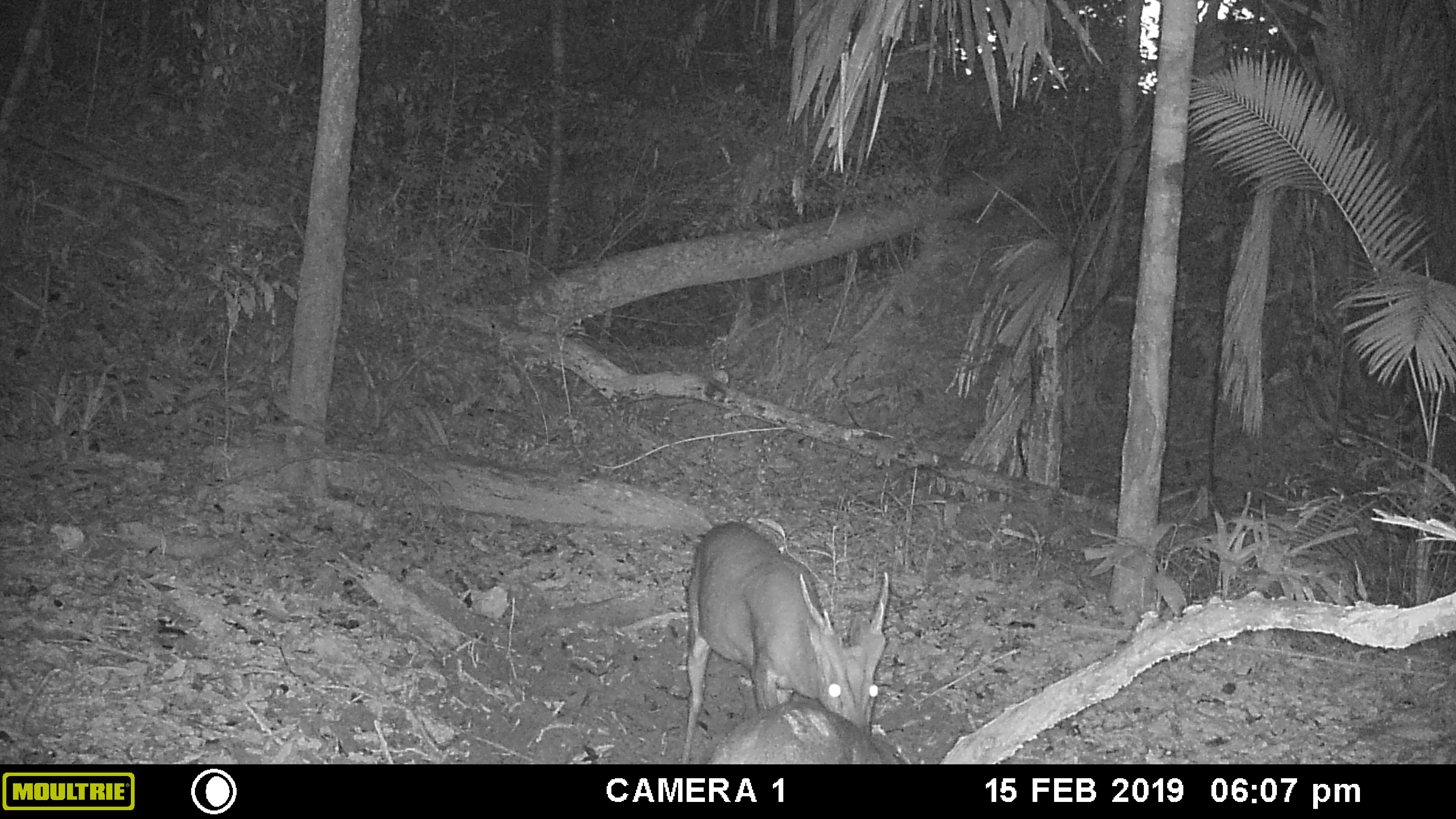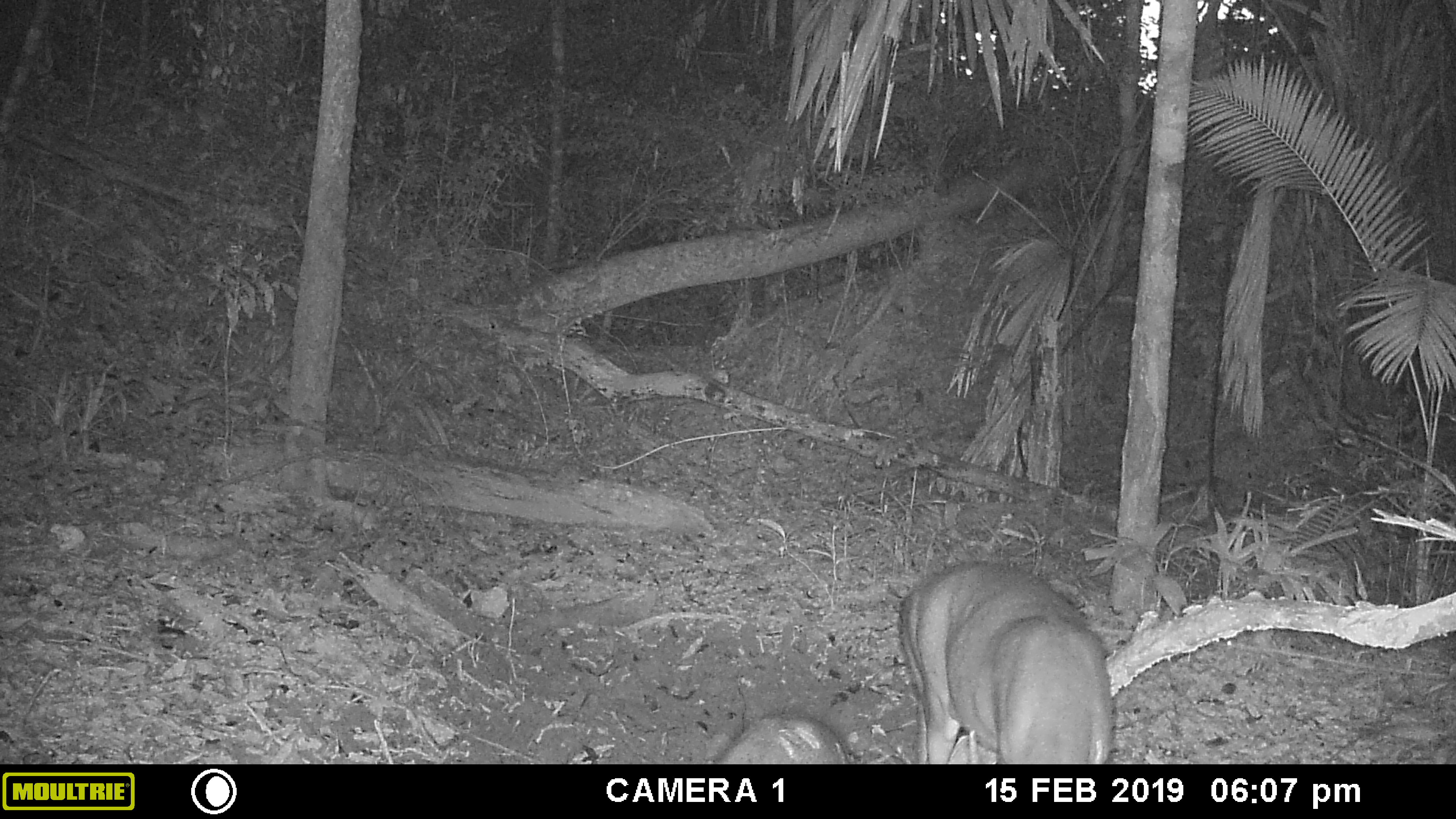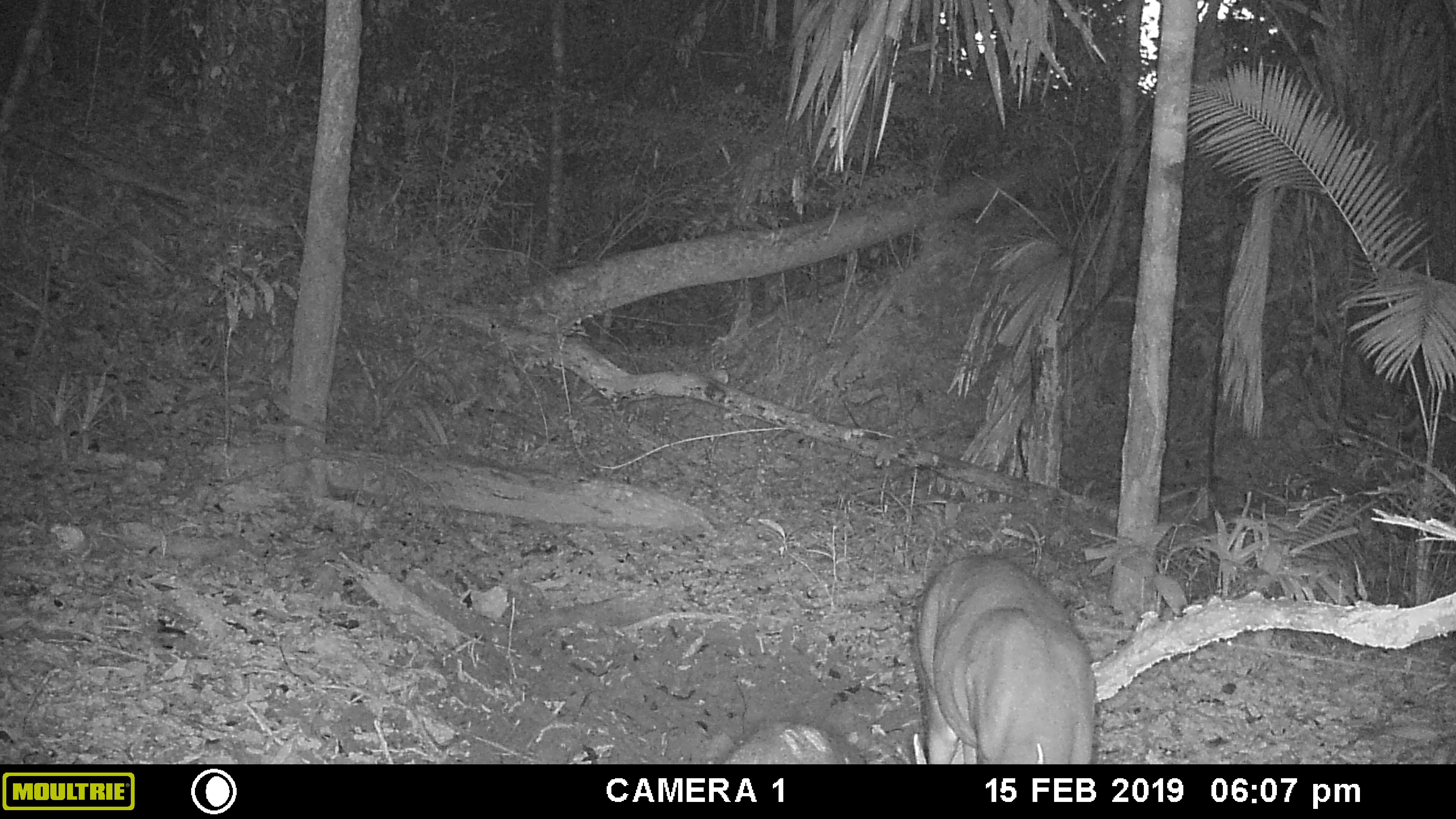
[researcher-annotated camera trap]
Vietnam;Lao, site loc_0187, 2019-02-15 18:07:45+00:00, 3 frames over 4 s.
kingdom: Animalia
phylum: Chordata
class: Mammalia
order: Artiodactyla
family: Cervidae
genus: Muntiacus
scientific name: Muntiacus vuquangensis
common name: large-antlered muntjac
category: large antlered muntjac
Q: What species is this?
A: Large antlered muntjac (large-antlered muntjac) (Muntiacus vuquangensis).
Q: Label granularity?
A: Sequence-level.